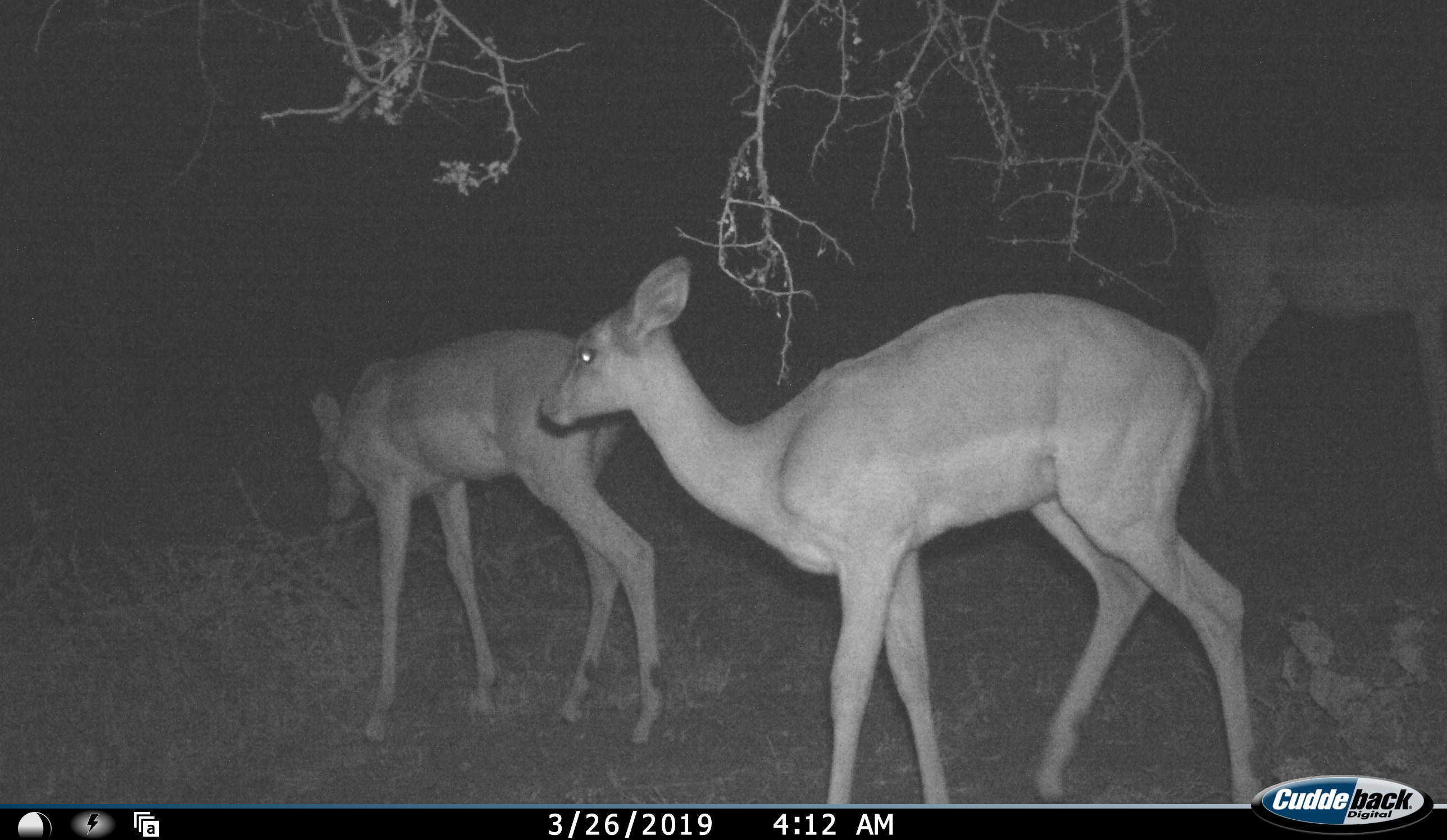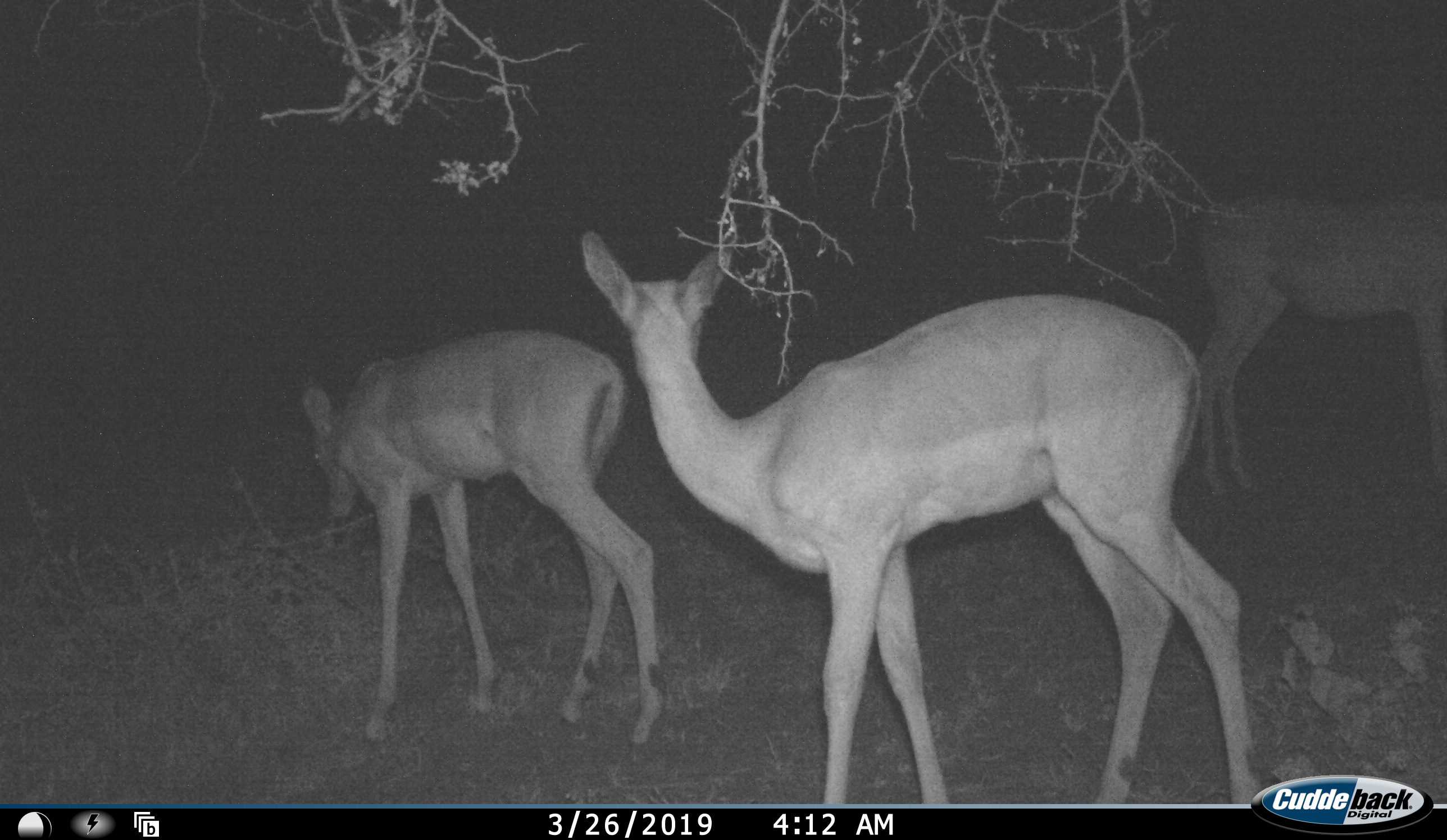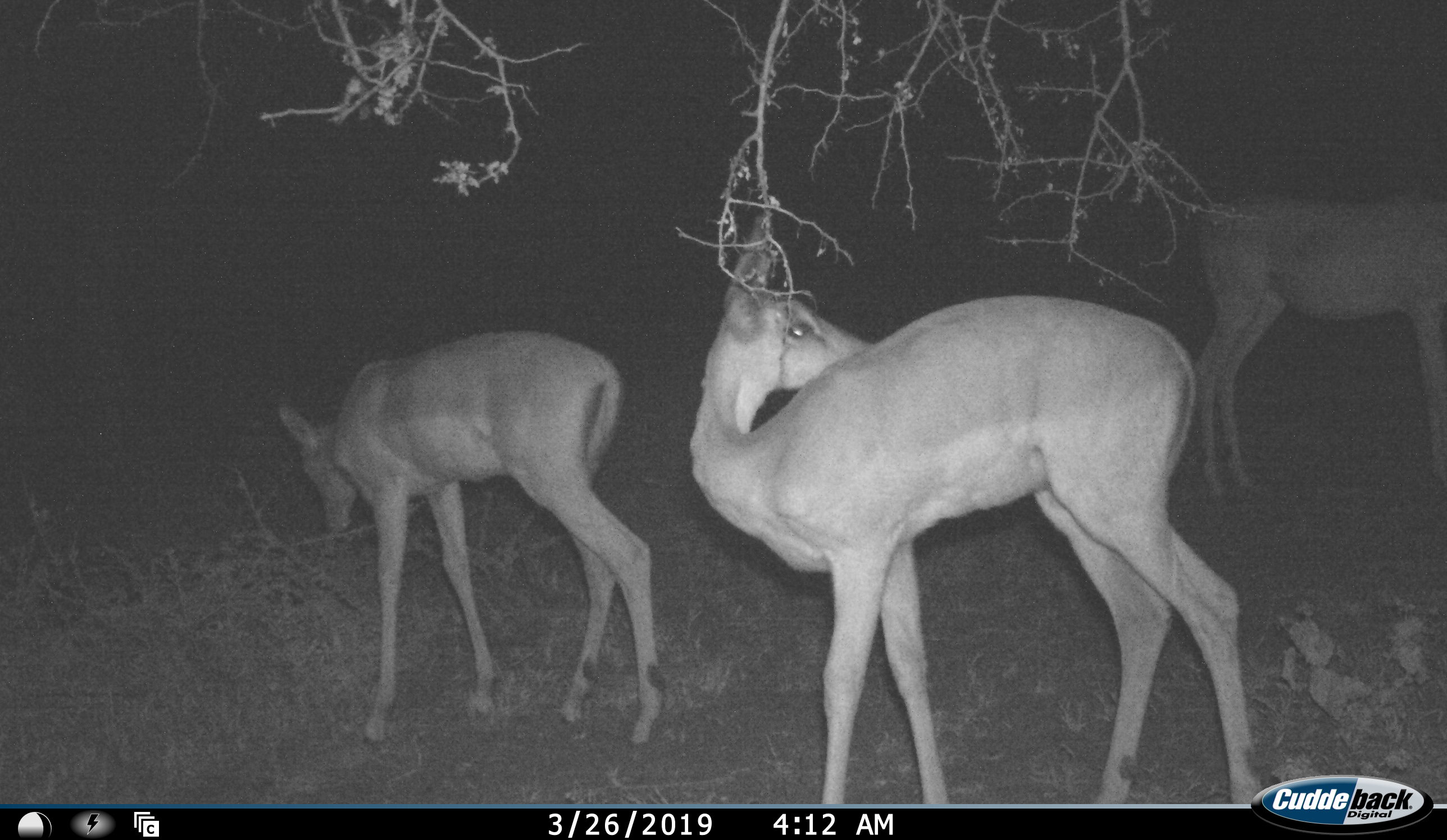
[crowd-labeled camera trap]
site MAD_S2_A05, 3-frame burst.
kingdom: Animalia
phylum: Chordata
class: Mammalia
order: Artiodactyla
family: Bovidae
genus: Aepyceros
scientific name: Aepyceros melampus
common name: impala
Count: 3.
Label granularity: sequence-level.